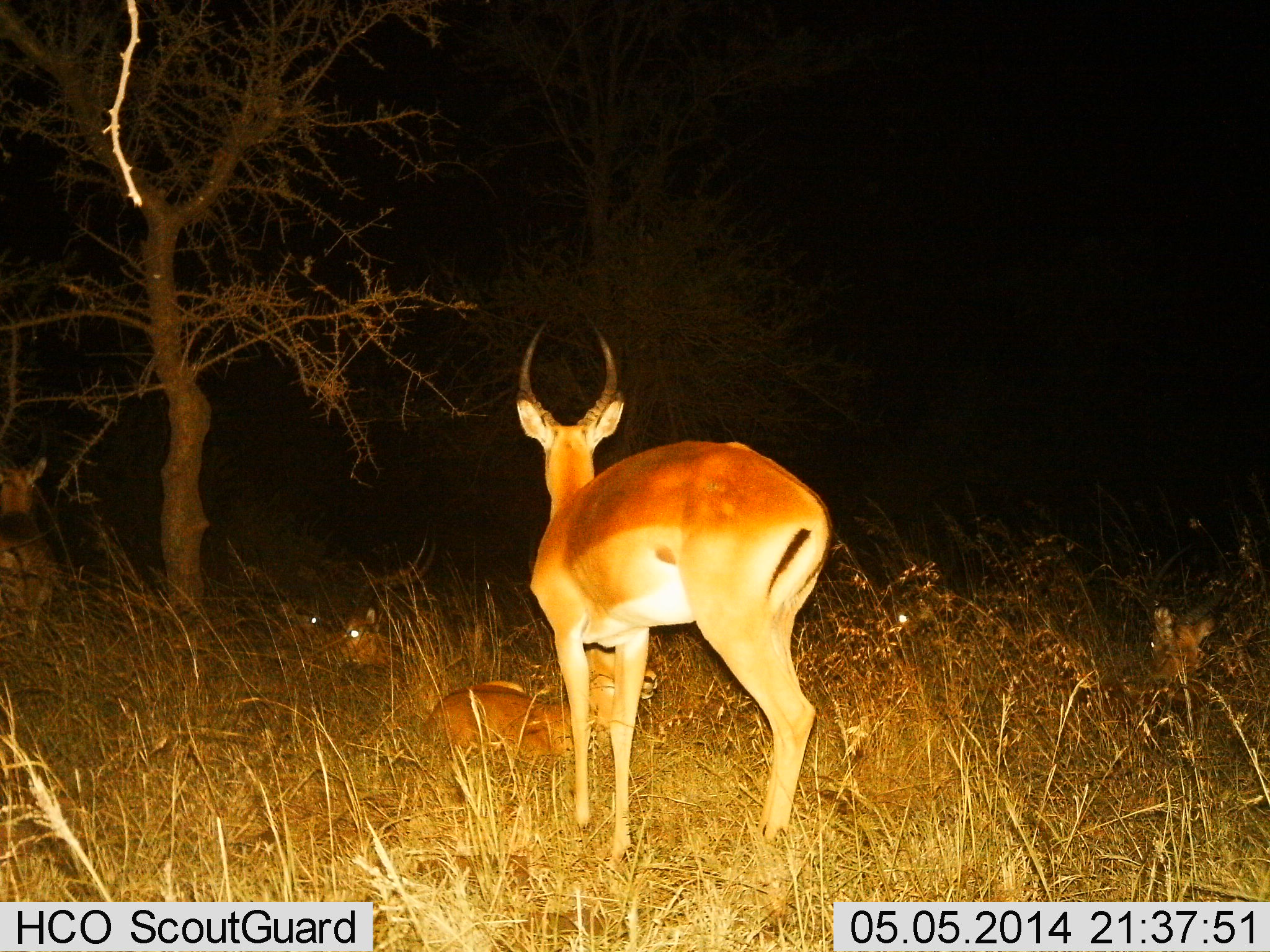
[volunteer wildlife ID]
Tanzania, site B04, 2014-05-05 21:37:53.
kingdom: Animalia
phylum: Chordata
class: Mammalia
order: Artiodactyla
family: Bovidae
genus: Aepyceros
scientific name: Aepyceros melampus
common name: impala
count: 3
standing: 90%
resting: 50%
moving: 10%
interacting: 0%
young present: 0%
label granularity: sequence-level